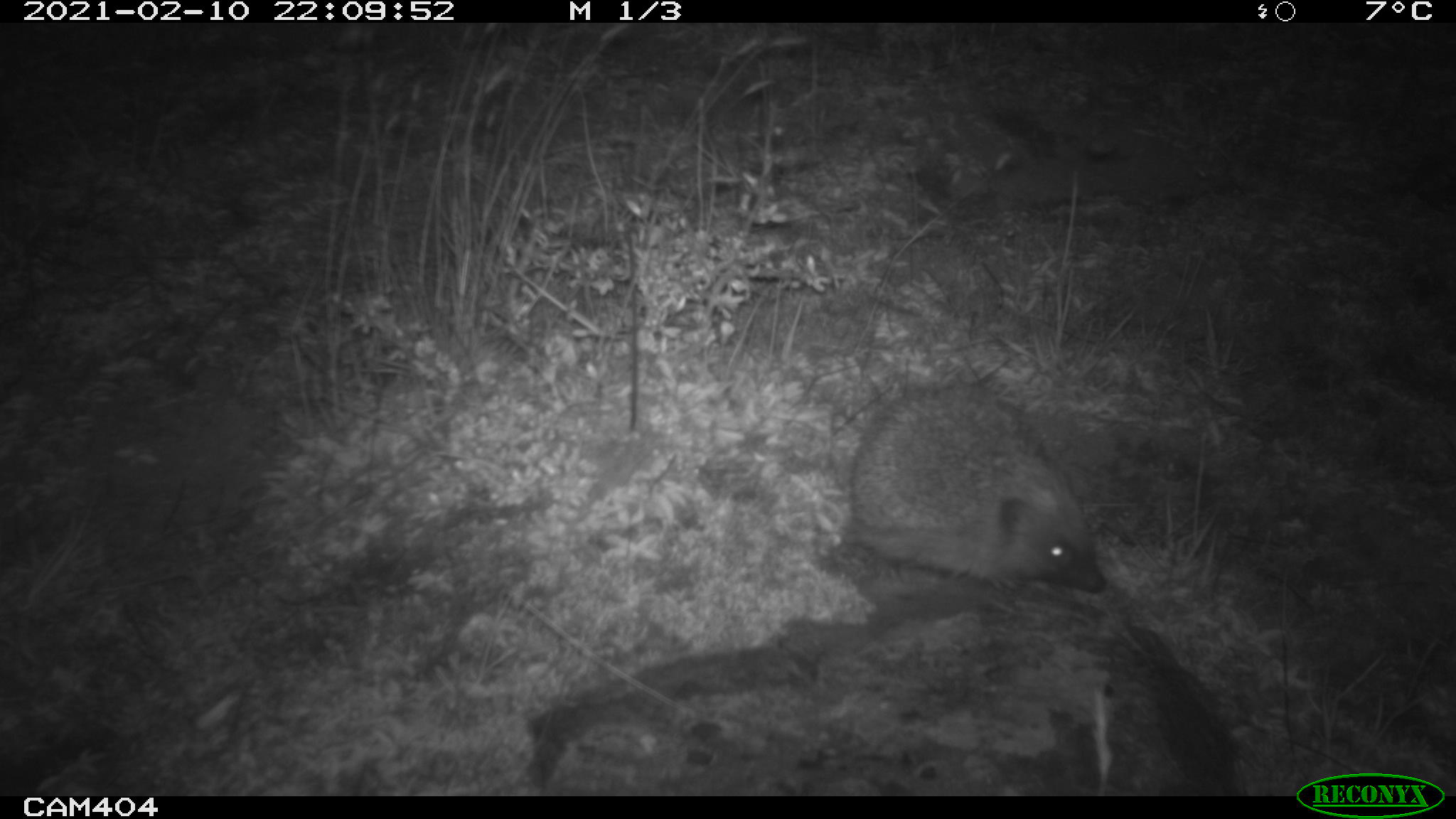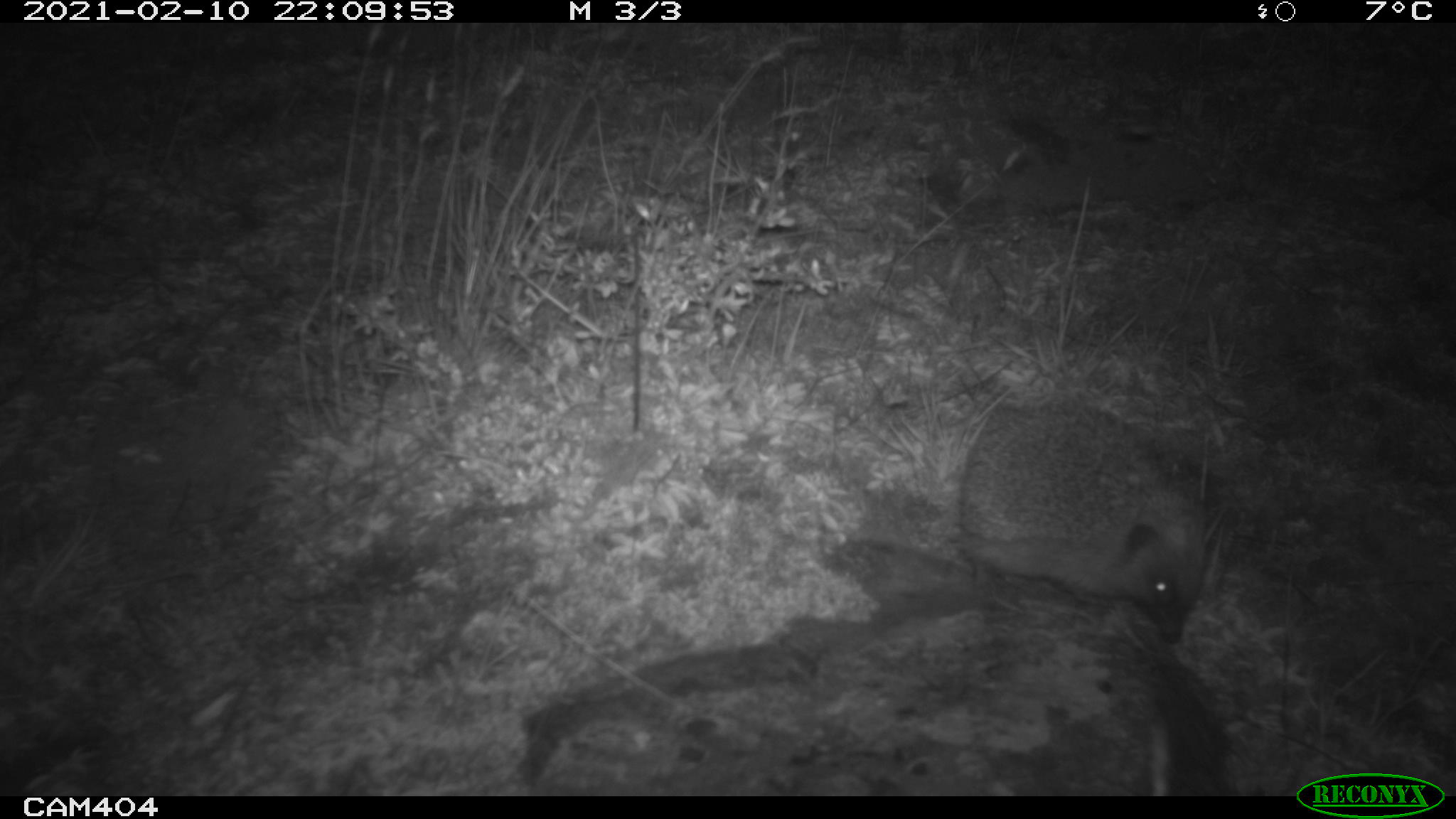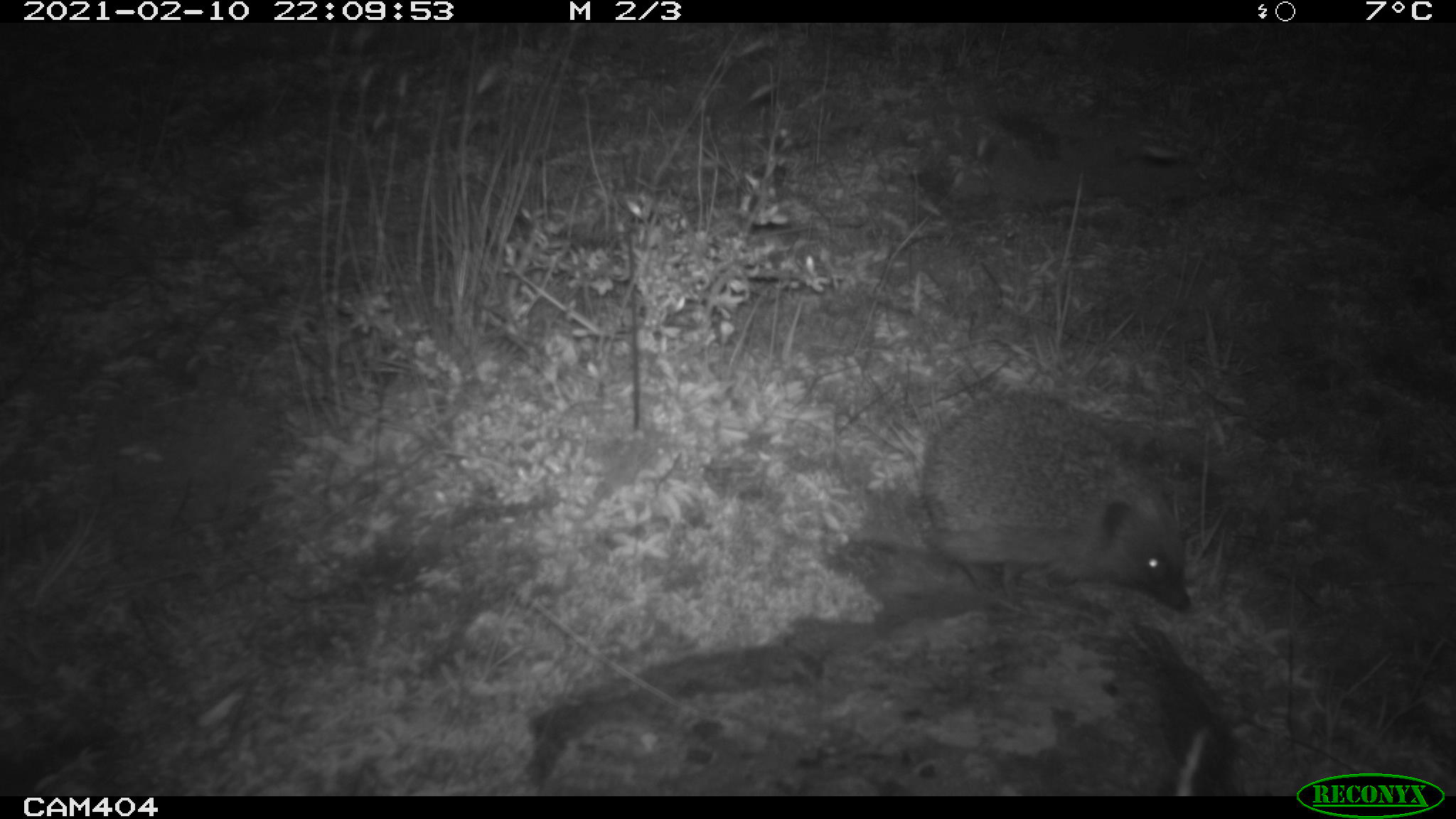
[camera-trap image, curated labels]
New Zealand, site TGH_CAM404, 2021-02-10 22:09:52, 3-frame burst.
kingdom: Animalia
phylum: Chordata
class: Mammalia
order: Eulipotyphla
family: Erinaceidae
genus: Erinaceus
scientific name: Erinaceus europaeus europaeus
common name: european hedgehog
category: hedgehog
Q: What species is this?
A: Hedgehog (european hedgehog) (Erinaceus europaeus europaeus).